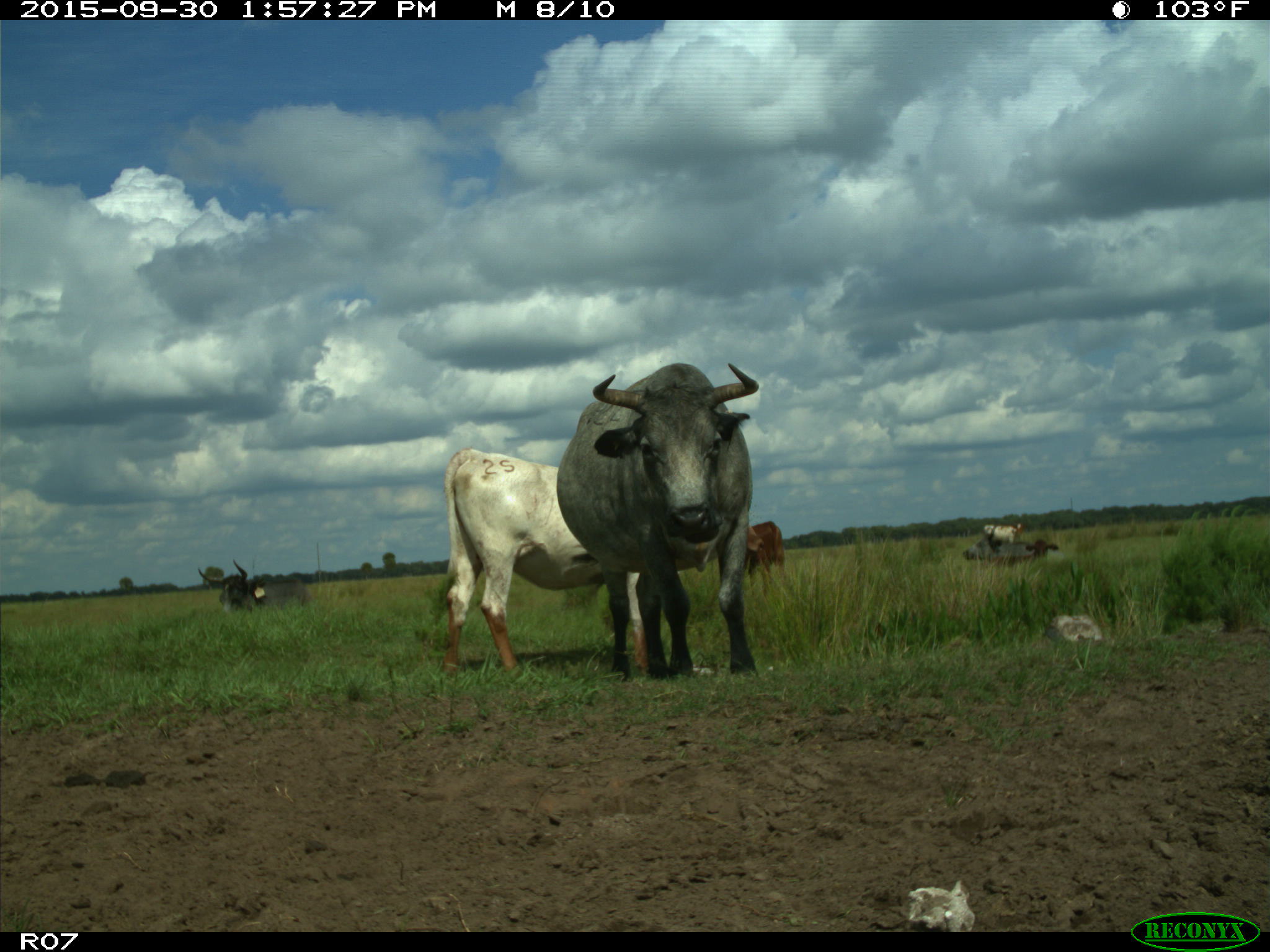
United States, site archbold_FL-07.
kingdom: Animalia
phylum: Chordata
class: Mammalia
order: Artiodactyla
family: Bovidae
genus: Bos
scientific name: Bos taurus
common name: domestic cow